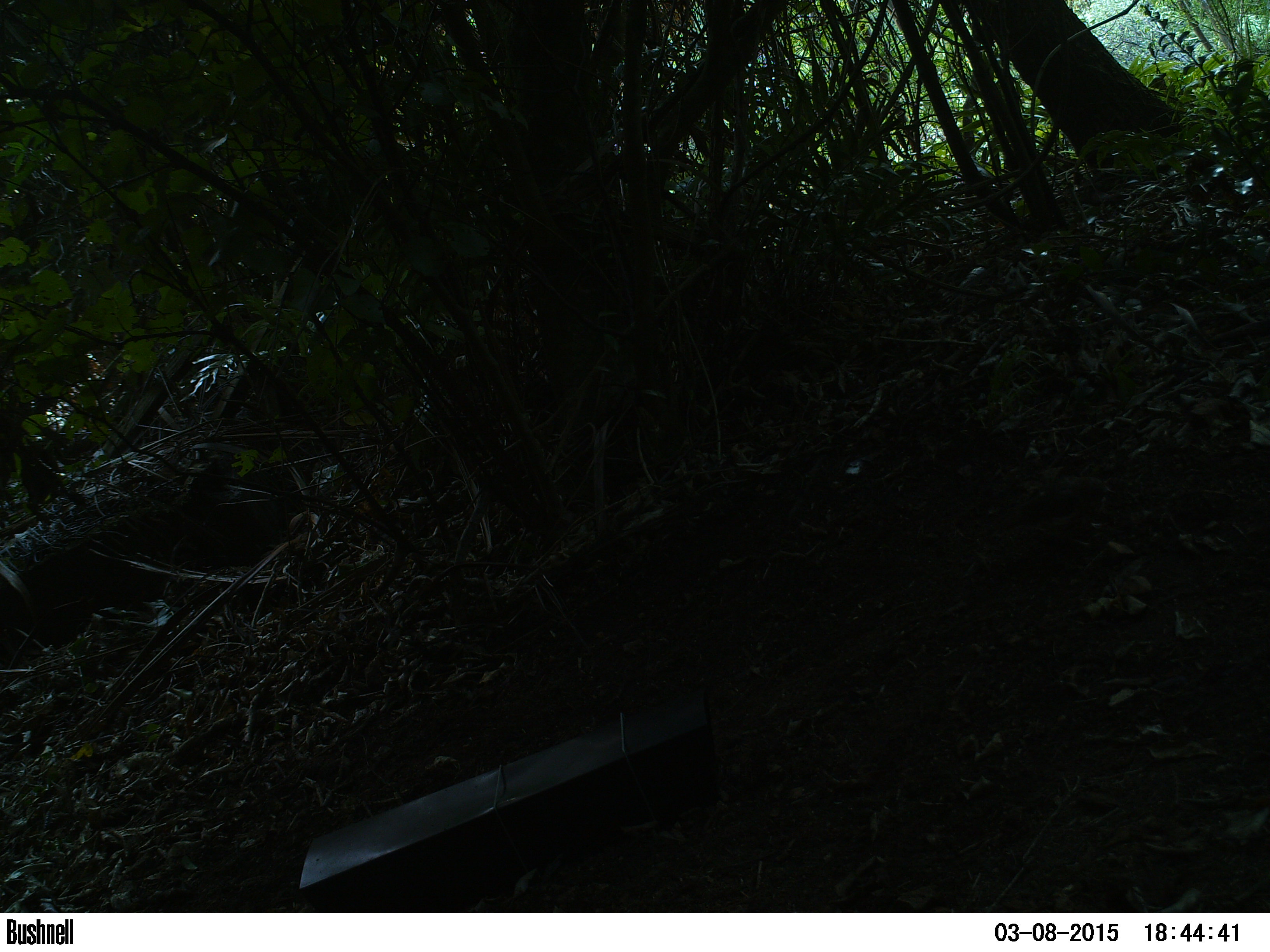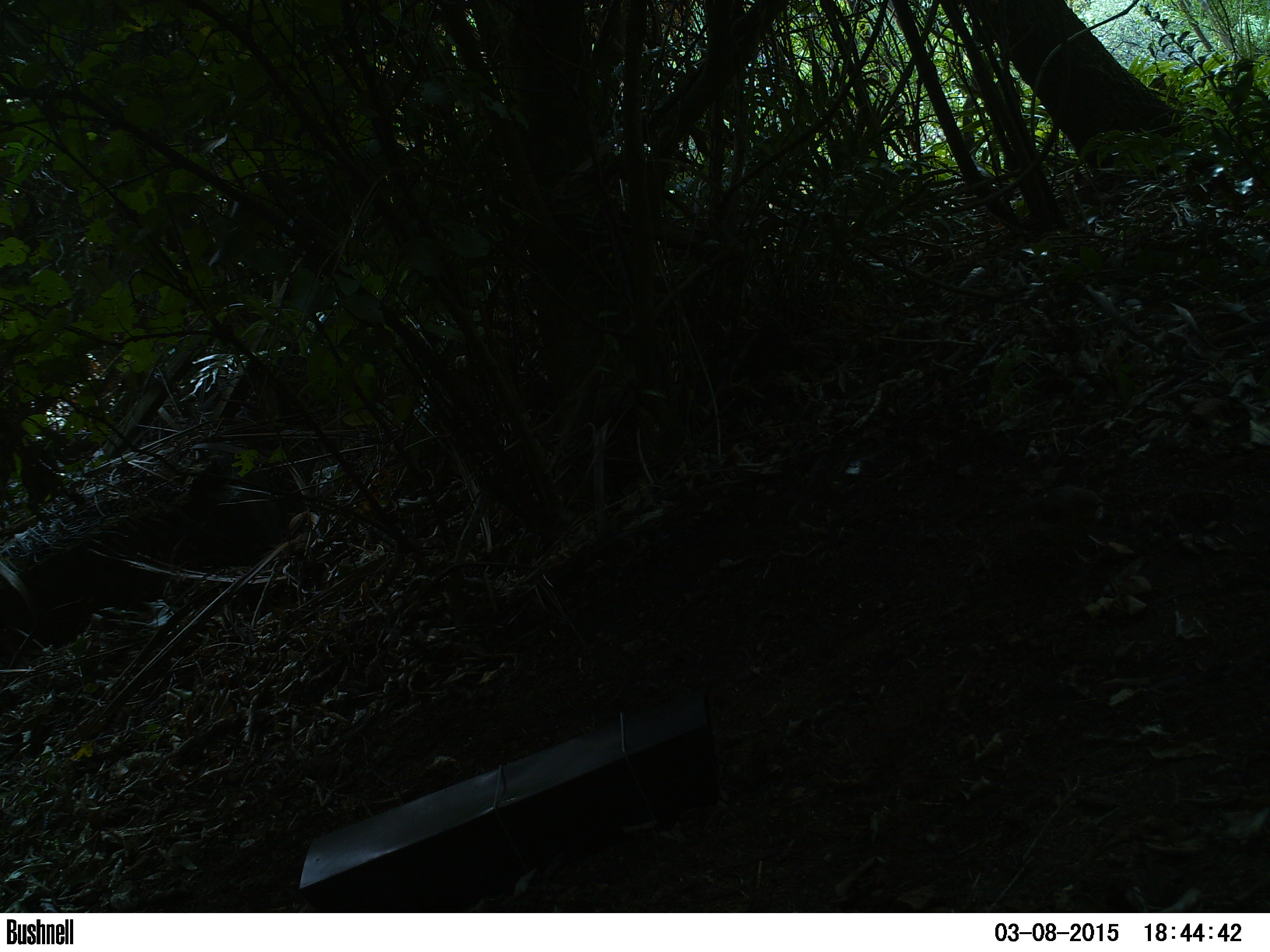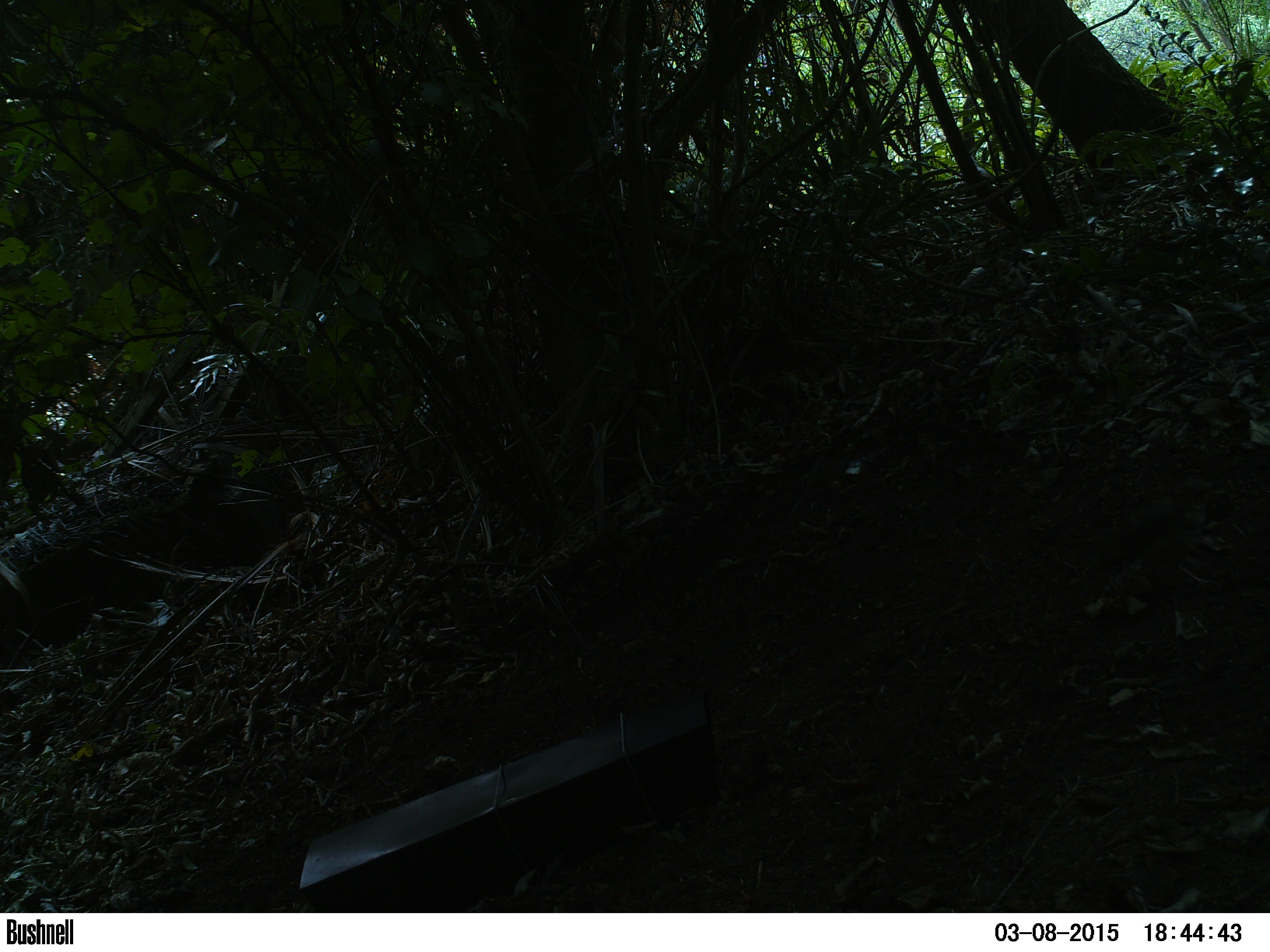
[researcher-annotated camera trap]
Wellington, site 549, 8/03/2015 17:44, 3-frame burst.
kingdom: Animalia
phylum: Chordata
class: Aves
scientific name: Aves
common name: bird